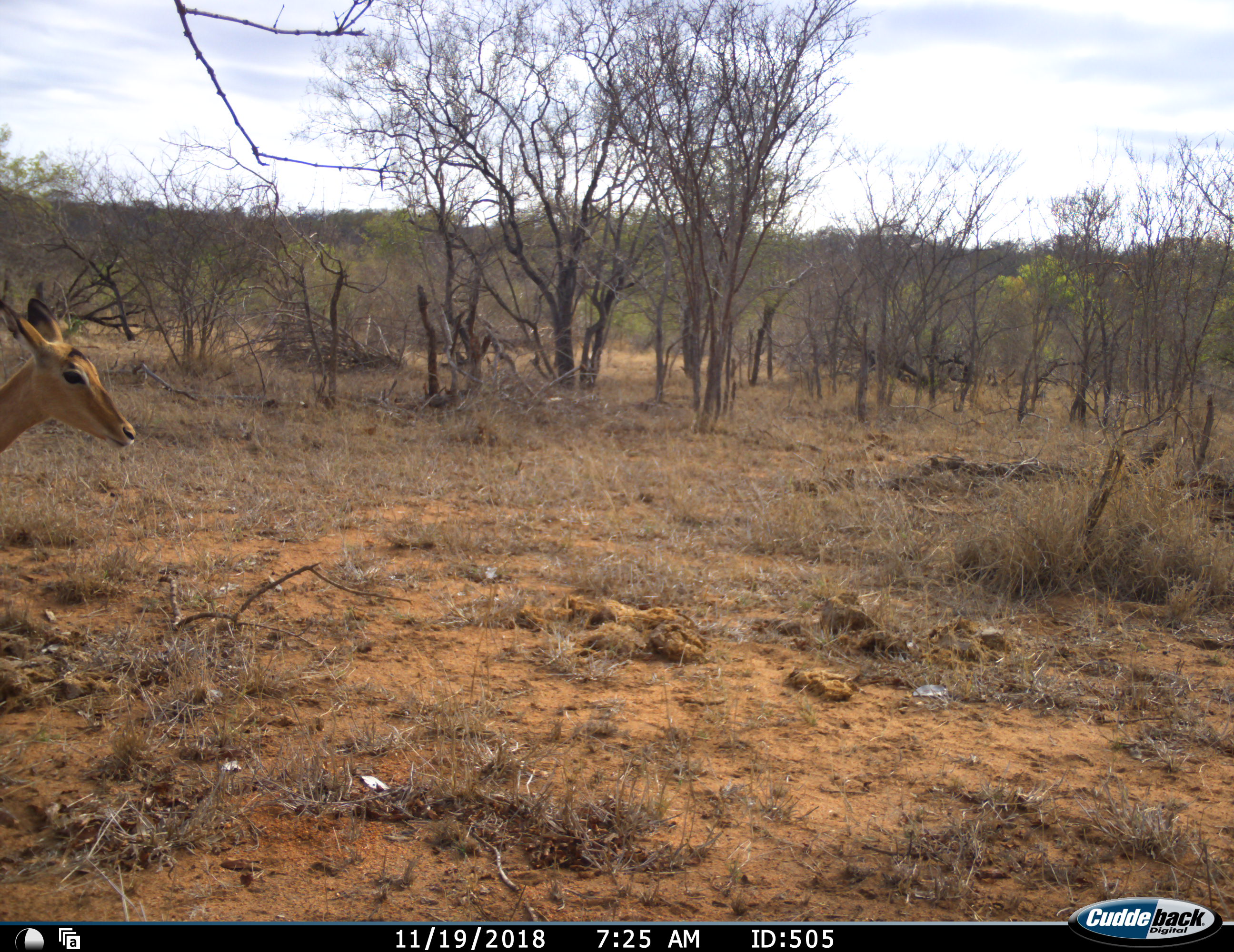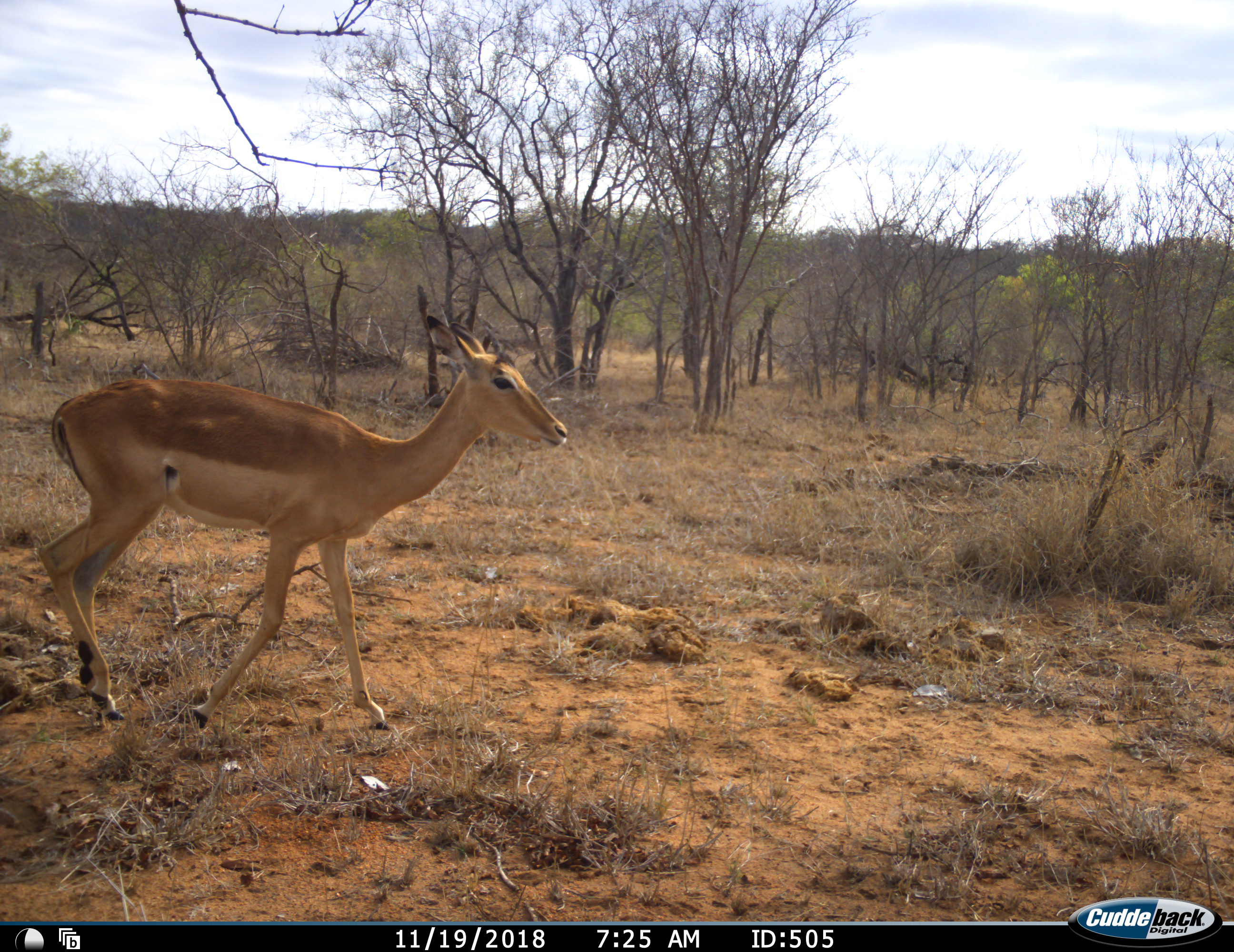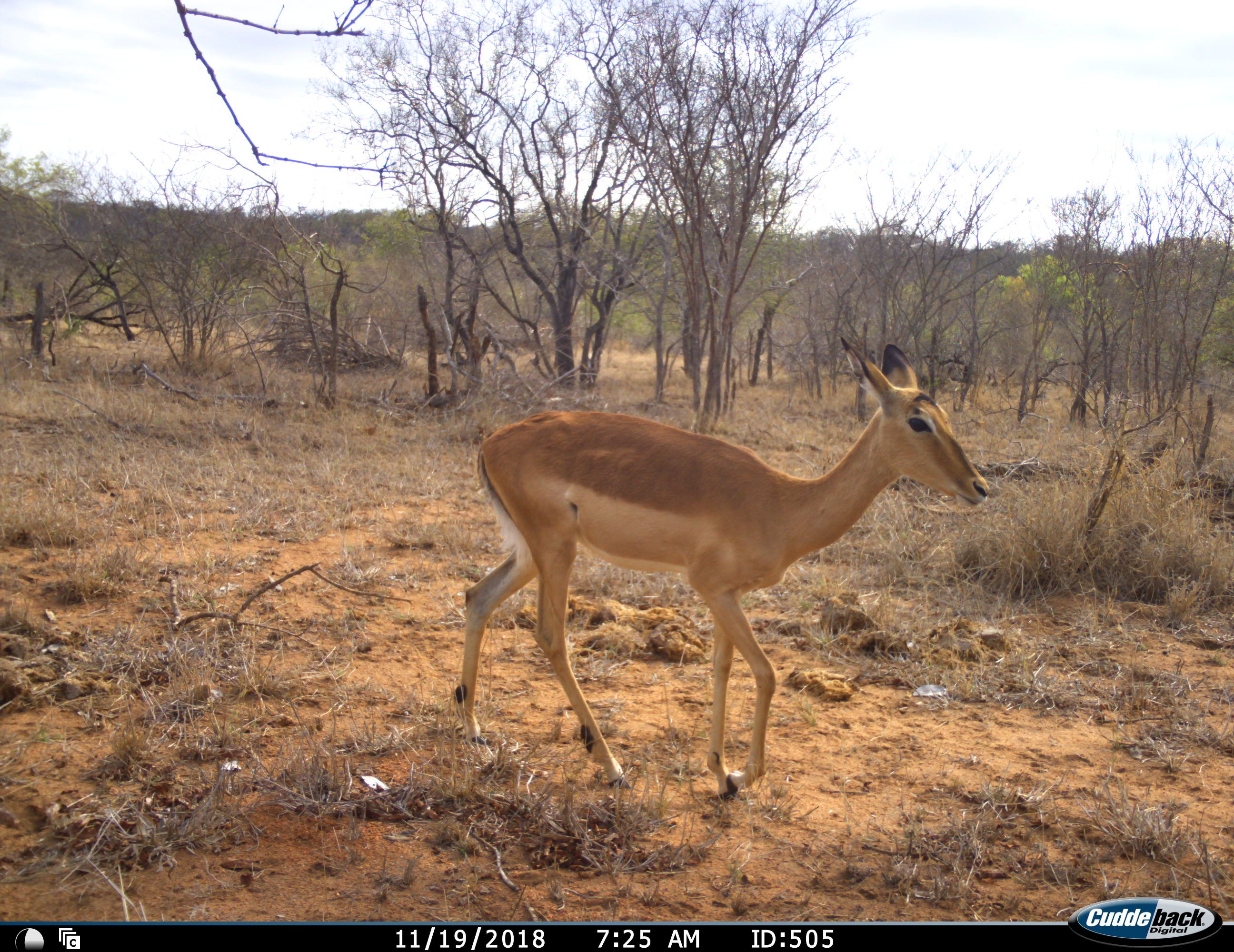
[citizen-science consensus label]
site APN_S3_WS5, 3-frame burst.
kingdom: Animalia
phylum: Chordata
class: Mammalia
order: Artiodactyla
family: Bovidae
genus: Aepyceros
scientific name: Aepyceros melampus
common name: impala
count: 1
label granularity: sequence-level